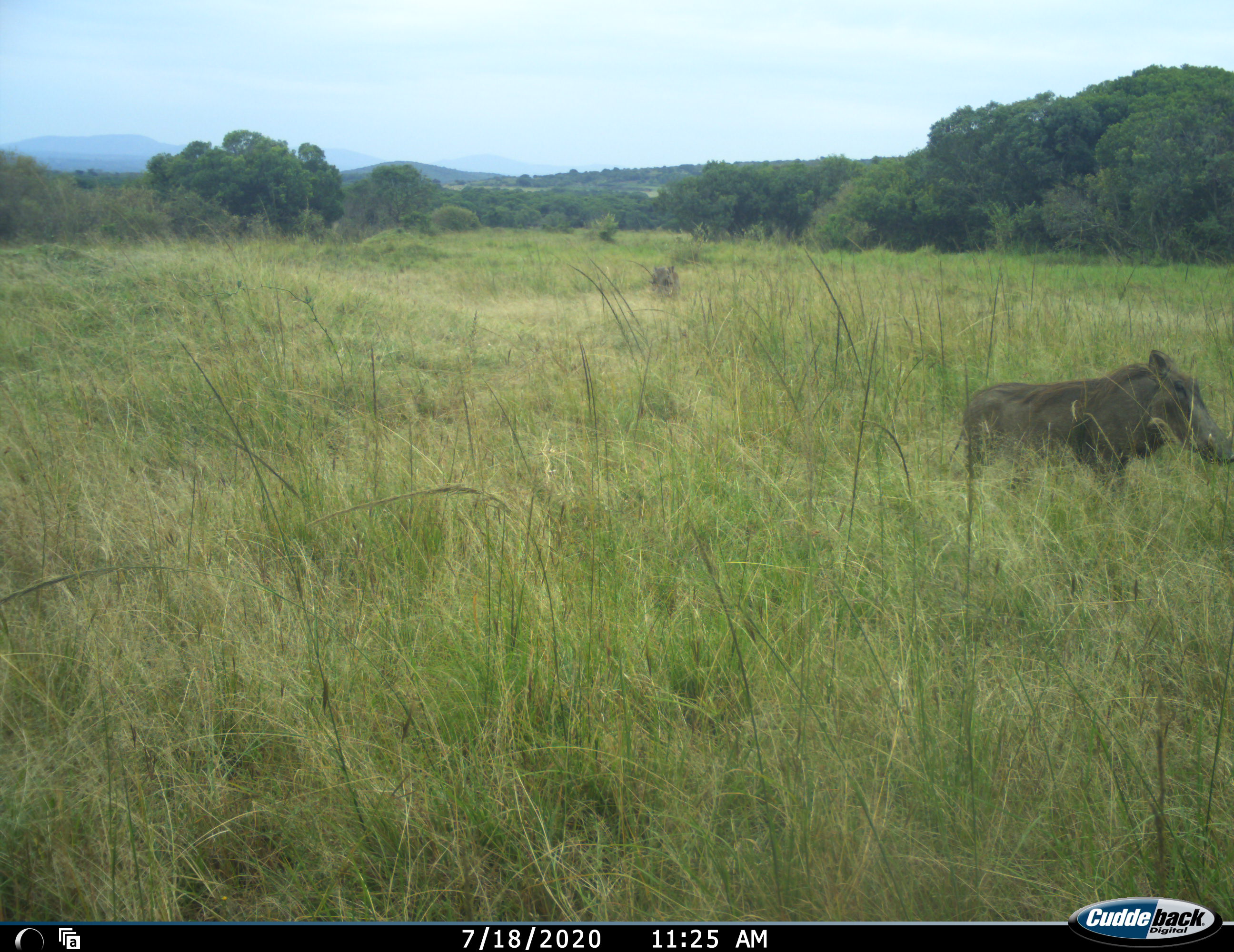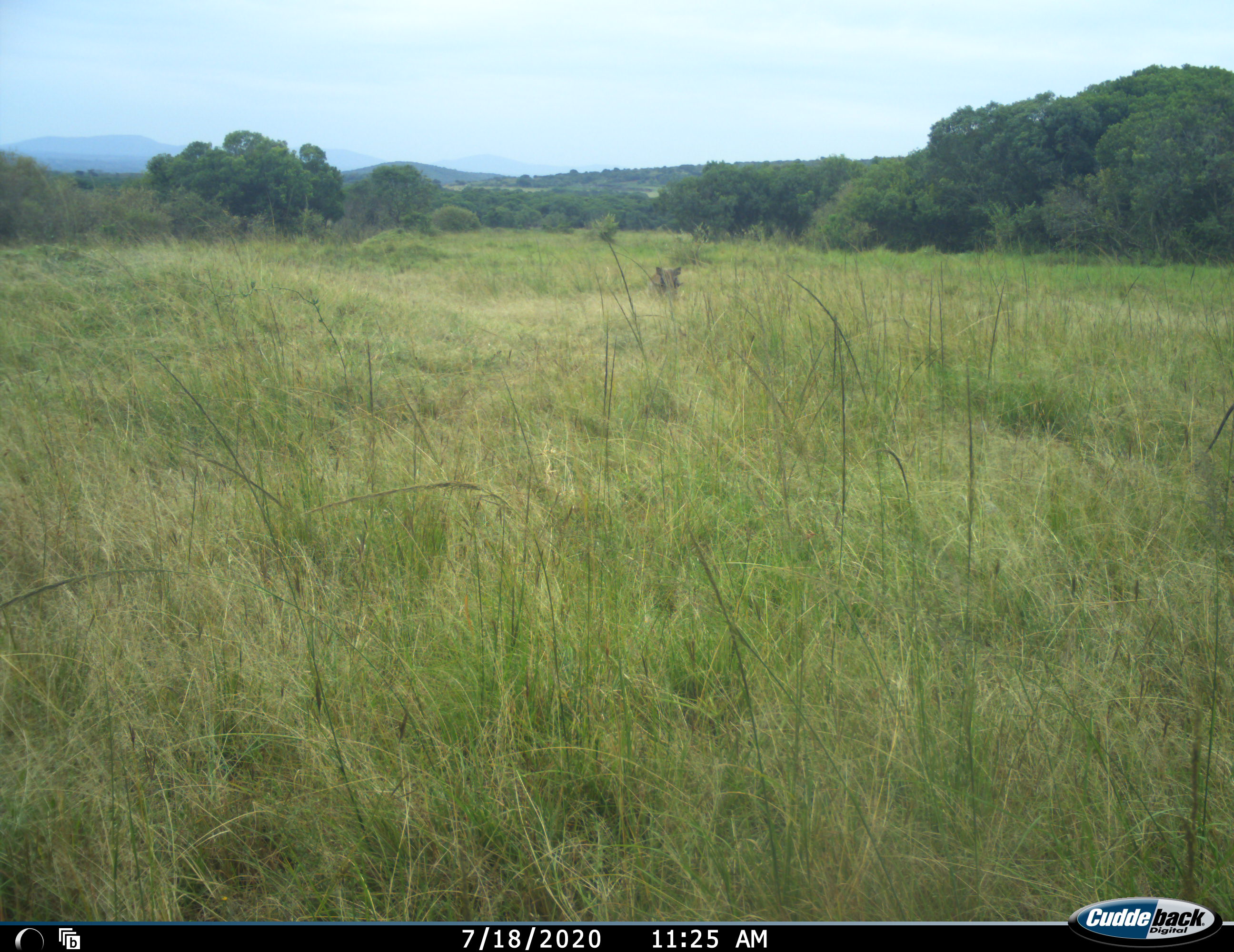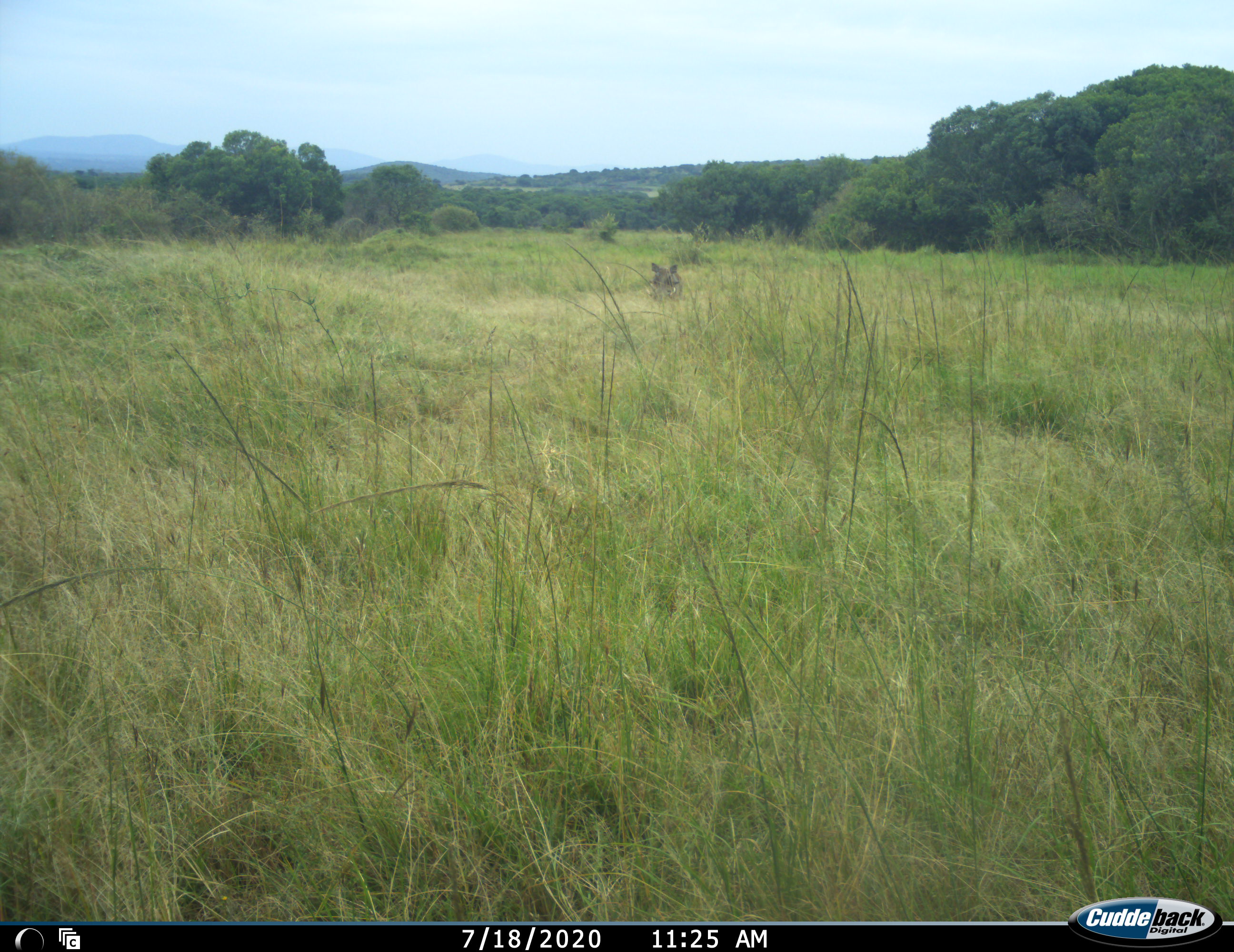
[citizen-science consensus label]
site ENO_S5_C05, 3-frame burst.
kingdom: Animalia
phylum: Chordata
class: Mammalia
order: Artiodactyla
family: Suidae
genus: Phacochoerus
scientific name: Phacochoerus africanus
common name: warthog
Warthog (Phacochoerus africanus), count 2. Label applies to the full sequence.